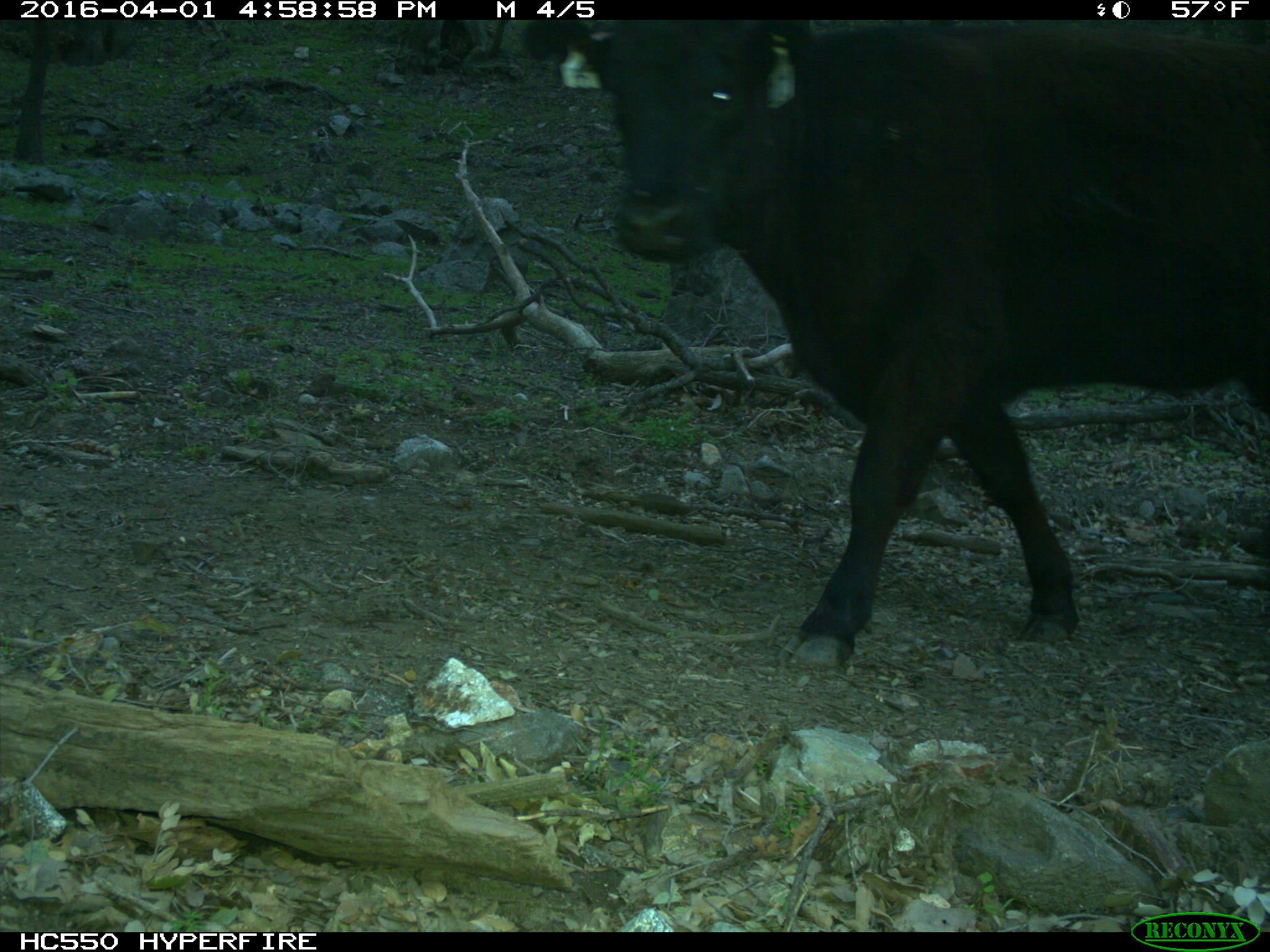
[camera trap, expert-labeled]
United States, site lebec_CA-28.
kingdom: Animalia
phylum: Chordata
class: Mammalia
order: Artiodactyla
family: Bovidae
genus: Bos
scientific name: Bos taurus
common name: domestic cow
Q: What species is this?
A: Bos taurus (domestic cow).